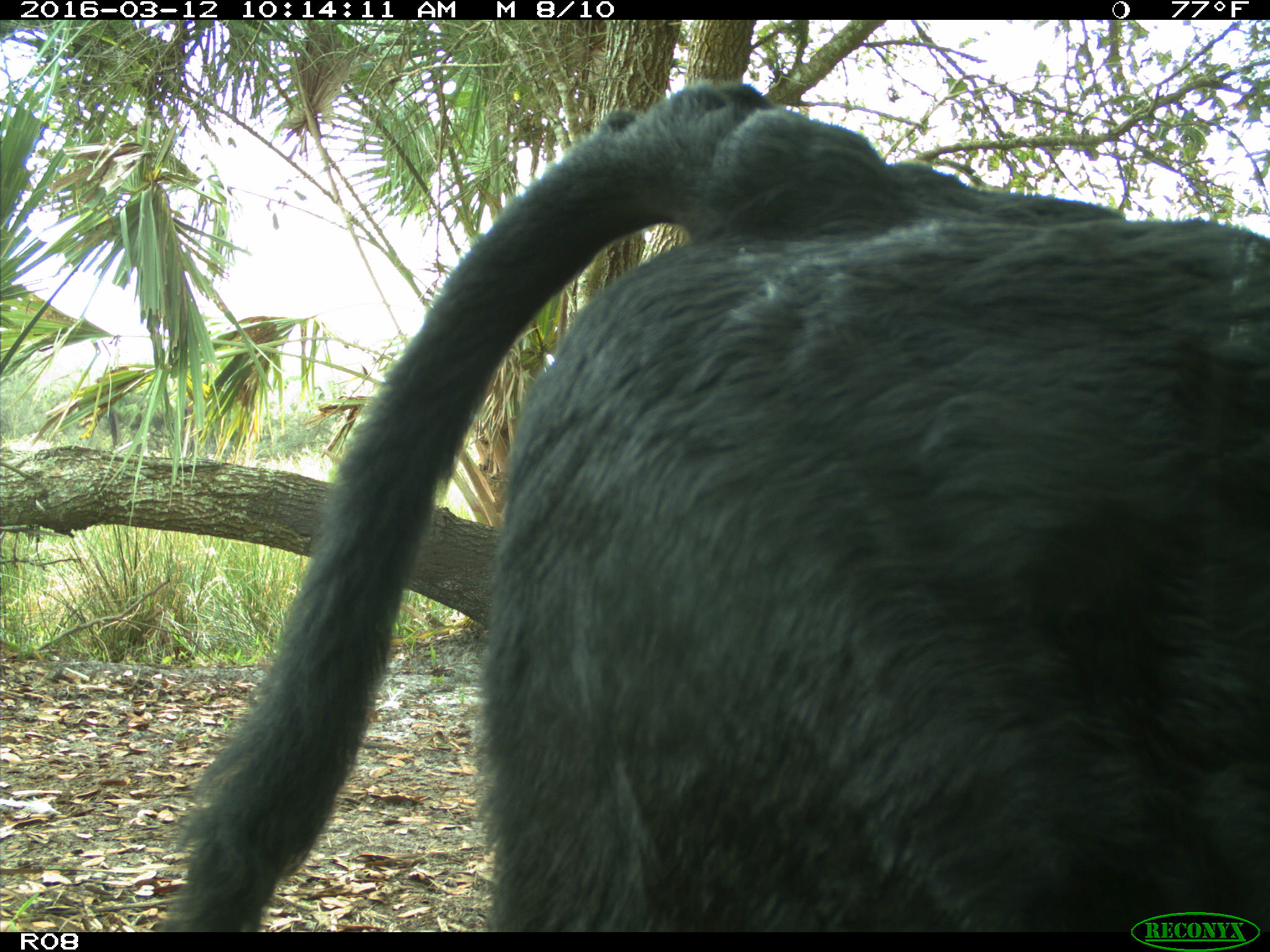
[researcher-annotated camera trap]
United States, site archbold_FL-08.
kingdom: Animalia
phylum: Chordata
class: Mammalia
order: Artiodactyla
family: Bovidae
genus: Bos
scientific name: Bos taurus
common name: domestic cow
Bos taurus (domestic cow).